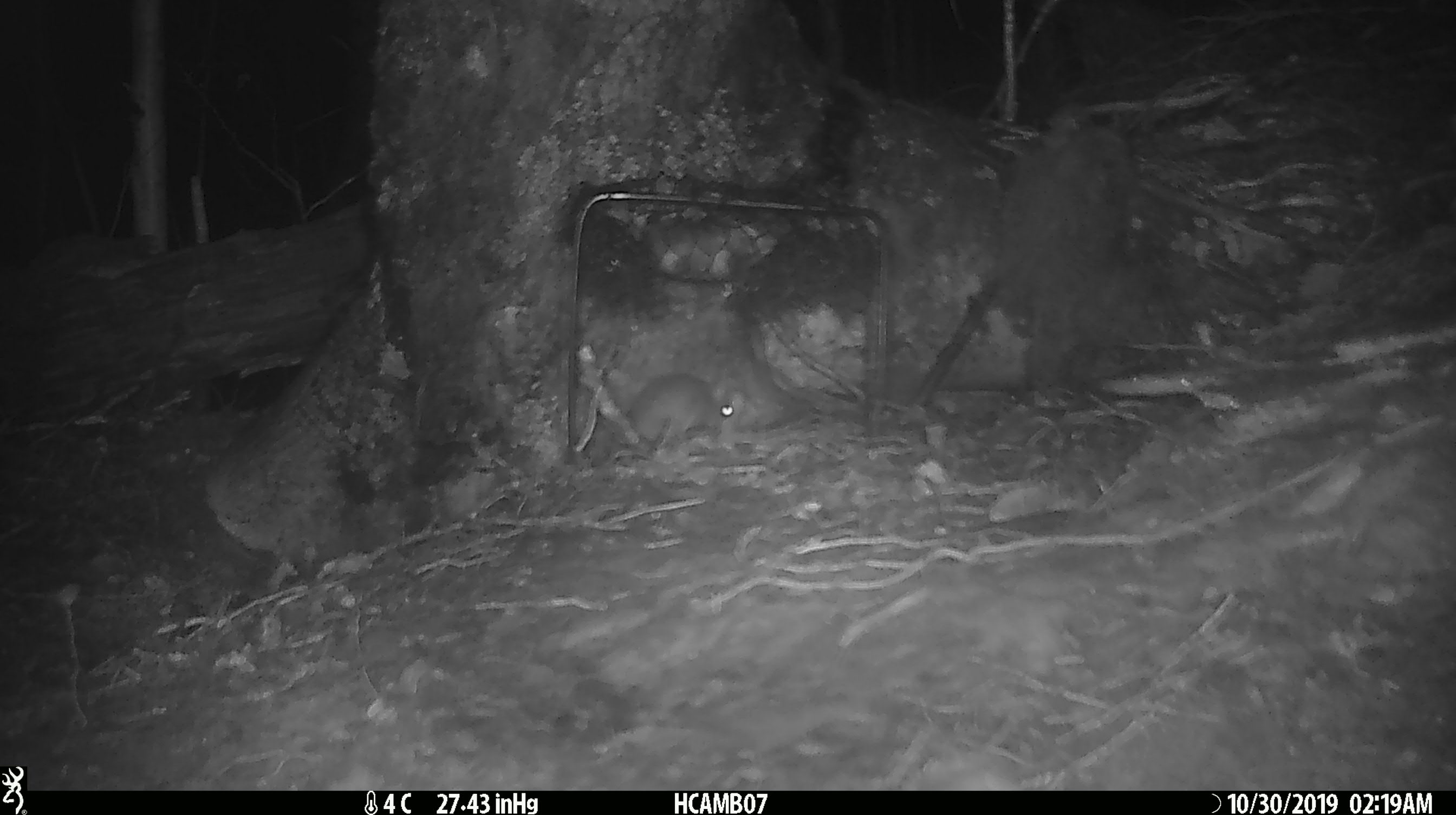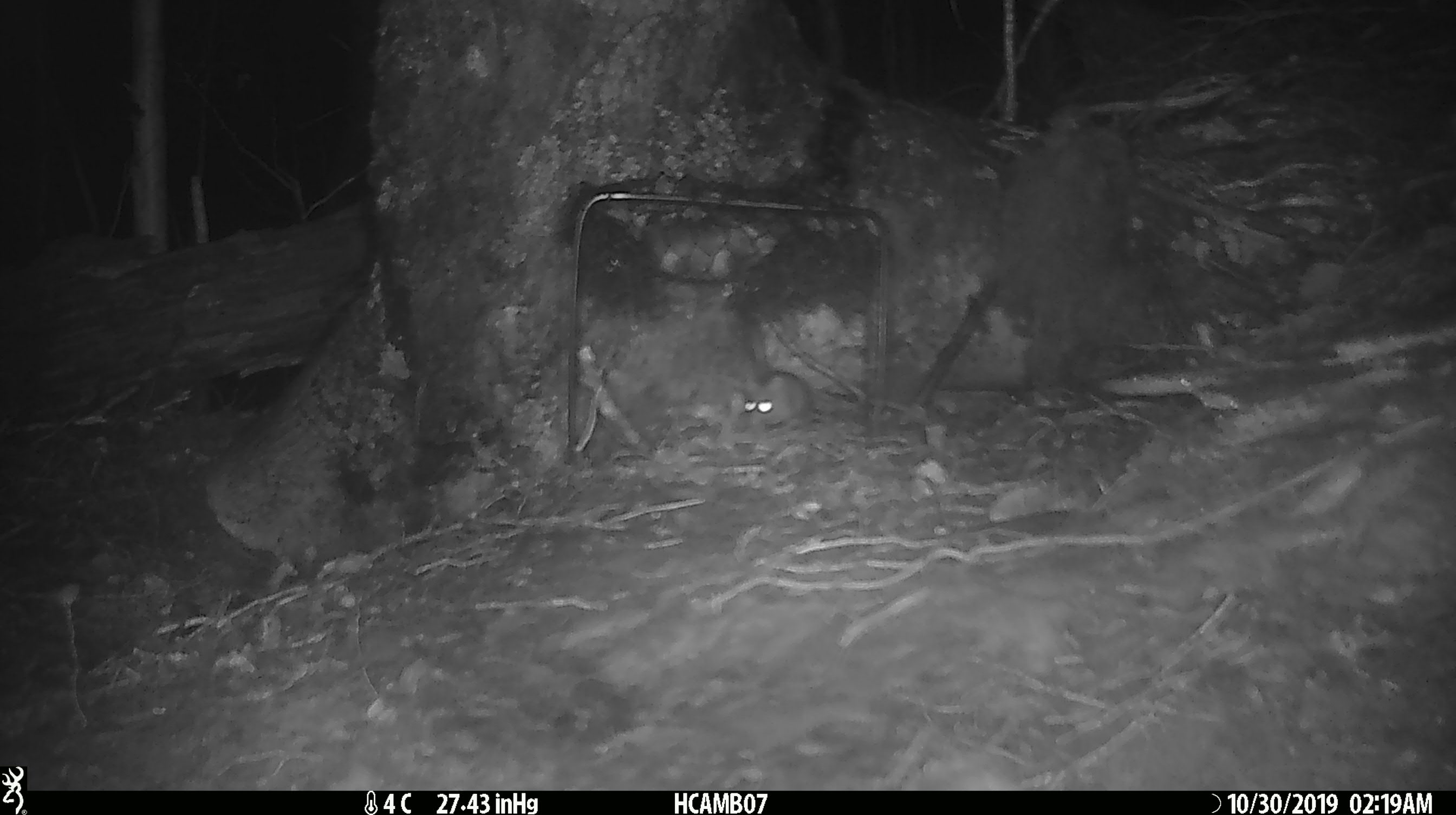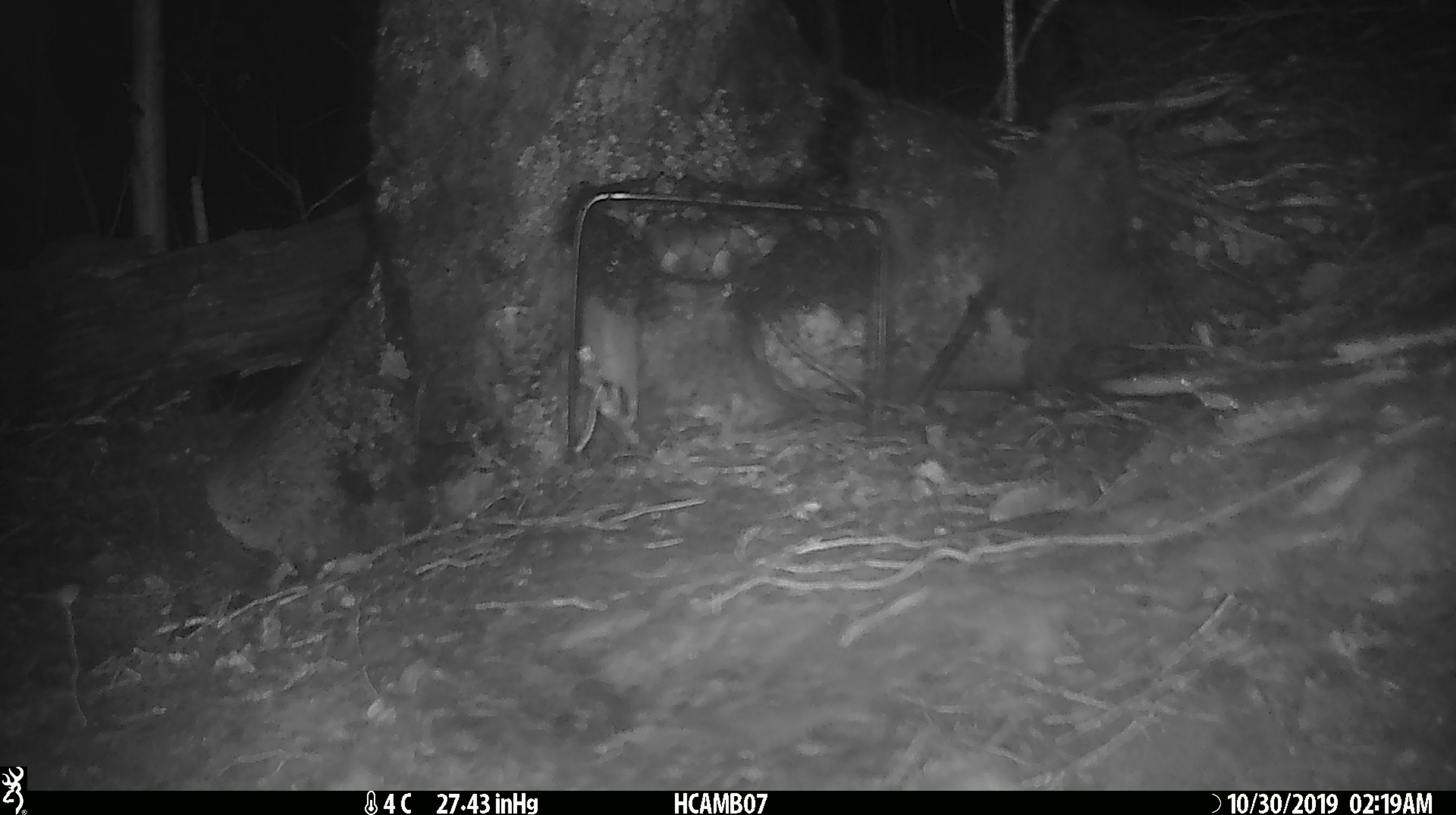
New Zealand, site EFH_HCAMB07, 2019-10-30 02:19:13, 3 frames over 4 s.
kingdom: Animalia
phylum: Chordata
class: Mammalia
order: Rodentia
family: Muridae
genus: Mus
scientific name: Mus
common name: mouse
Mouse (Mus).